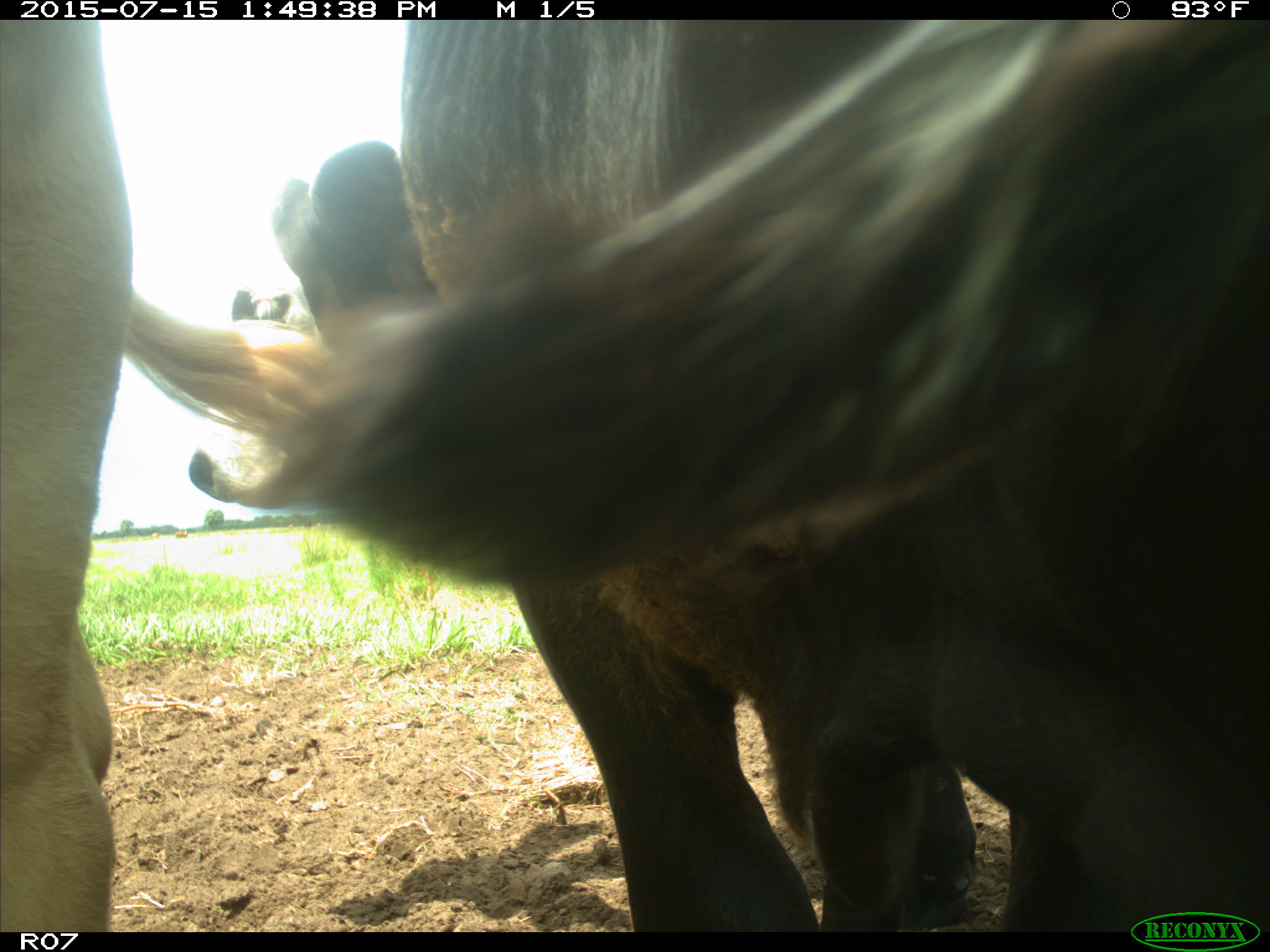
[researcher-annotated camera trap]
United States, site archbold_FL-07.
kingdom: Animalia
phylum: Chordata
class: Mammalia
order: Artiodactyla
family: Bovidae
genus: Bos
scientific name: Bos taurus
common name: domestic cow